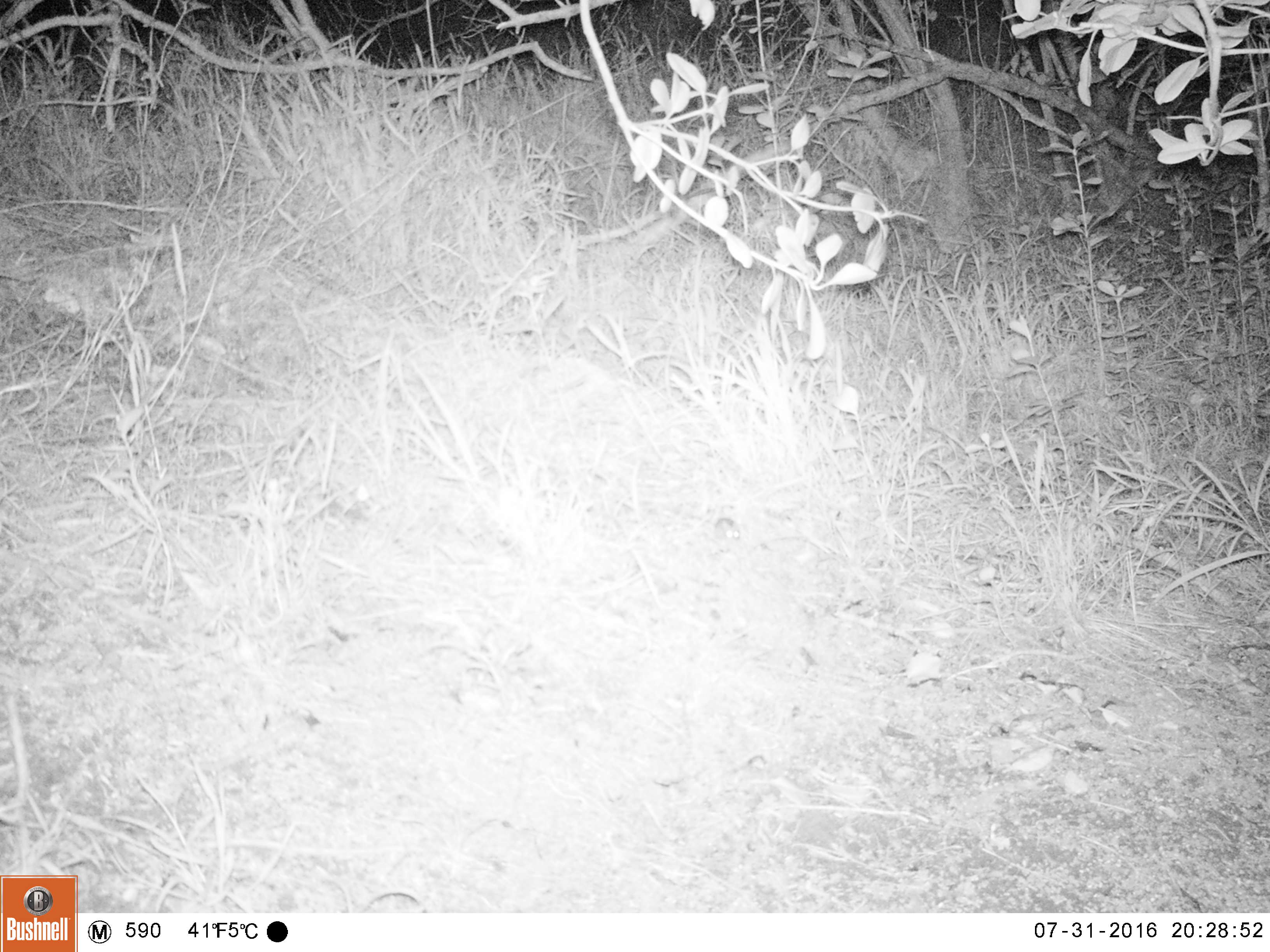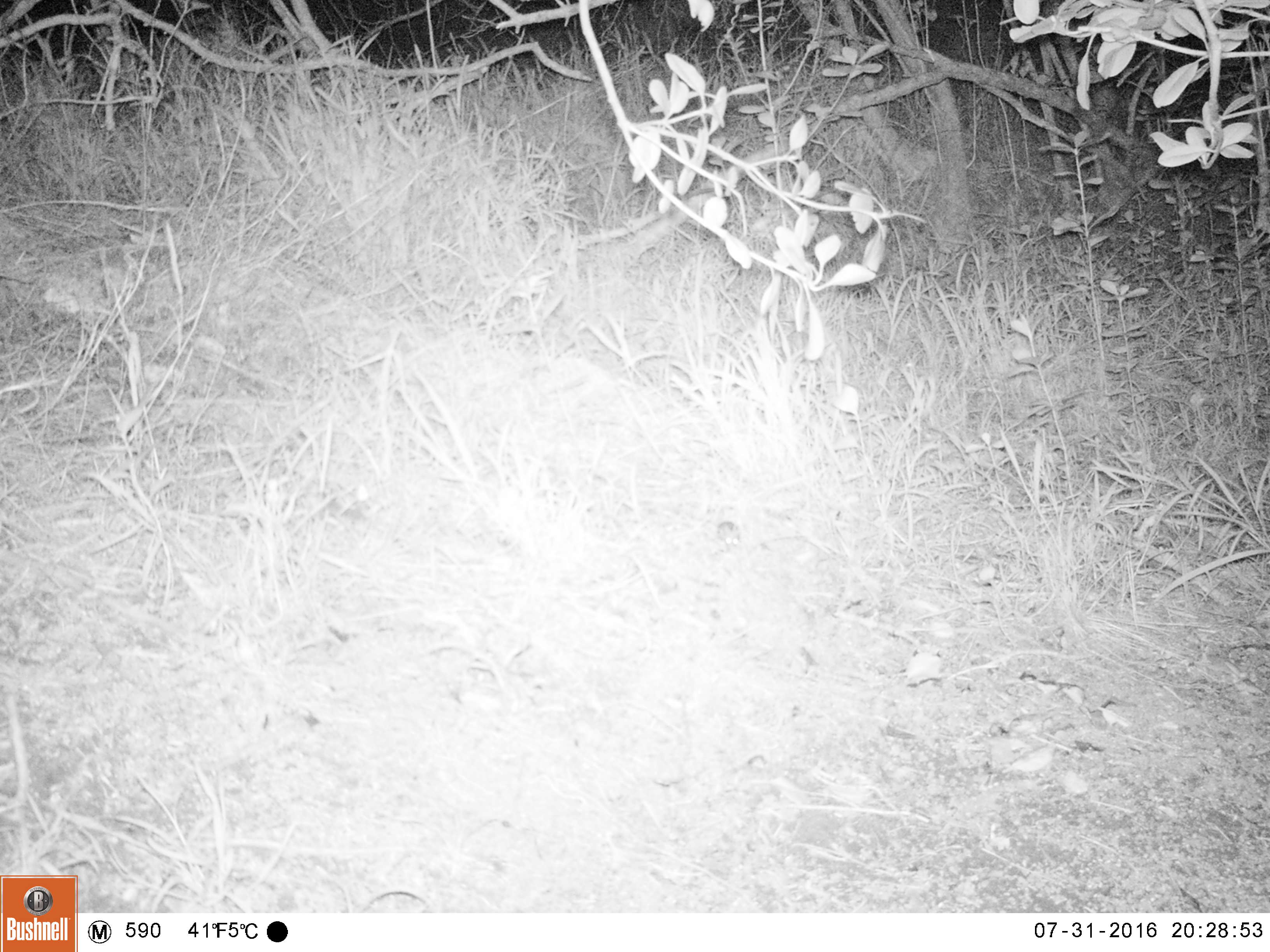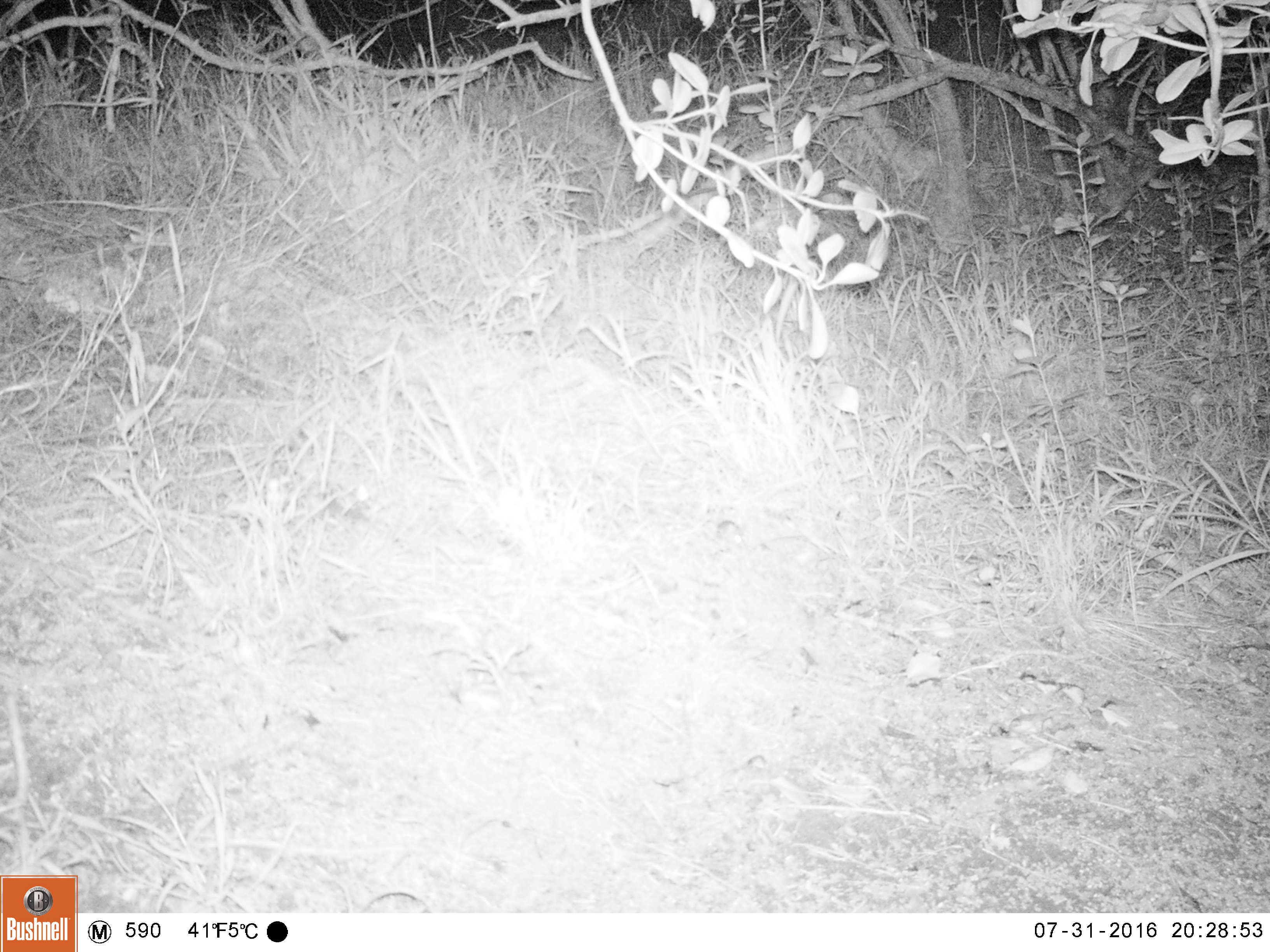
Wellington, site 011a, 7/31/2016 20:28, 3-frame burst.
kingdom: Animalia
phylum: Chordata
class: Mammalia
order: Rodentia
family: Muridae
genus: Mus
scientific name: Mus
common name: mouse